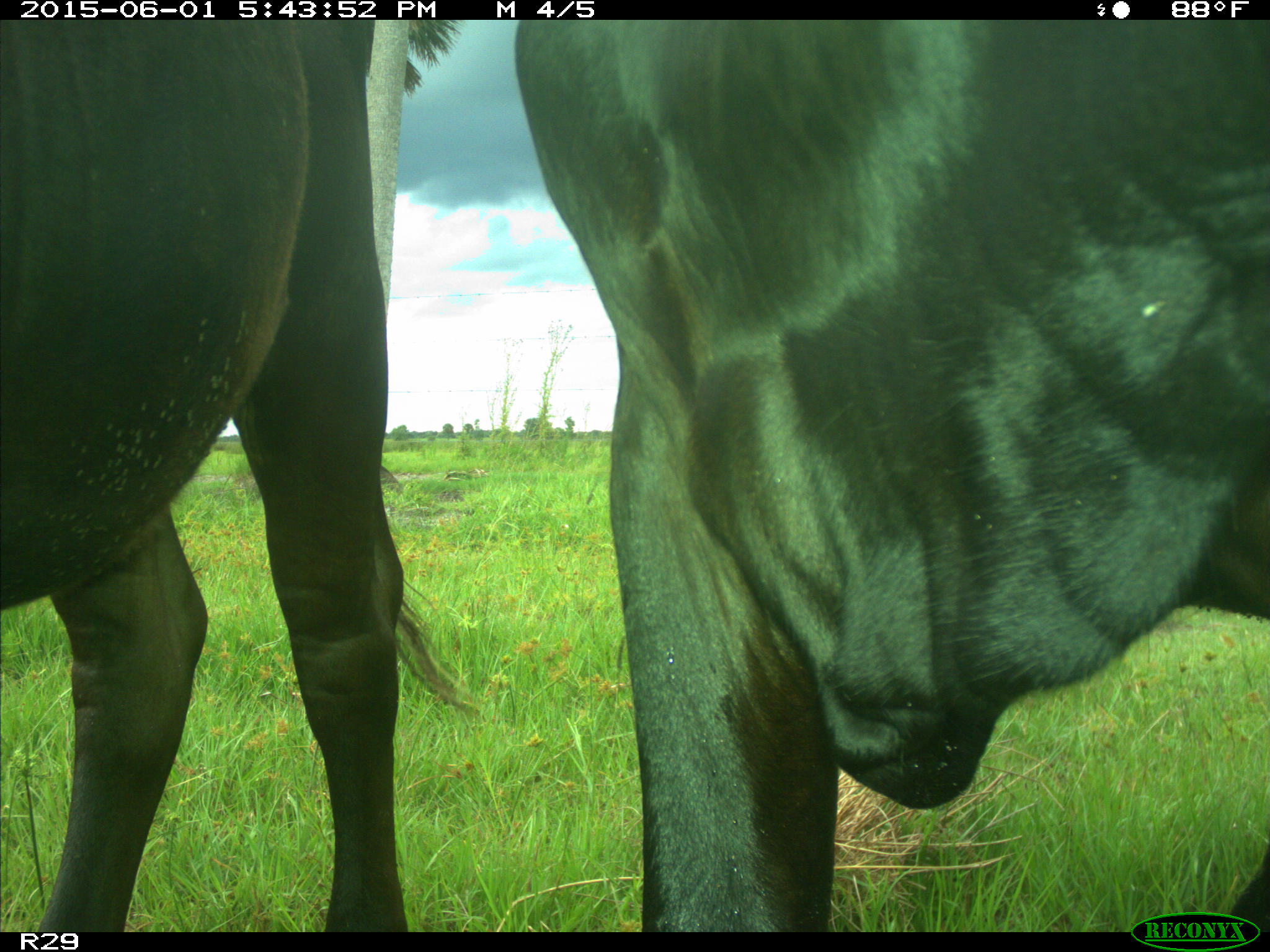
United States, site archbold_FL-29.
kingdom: Animalia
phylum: Chordata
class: Mammalia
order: Artiodactyla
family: Bovidae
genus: Bos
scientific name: Bos taurus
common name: domestic cow